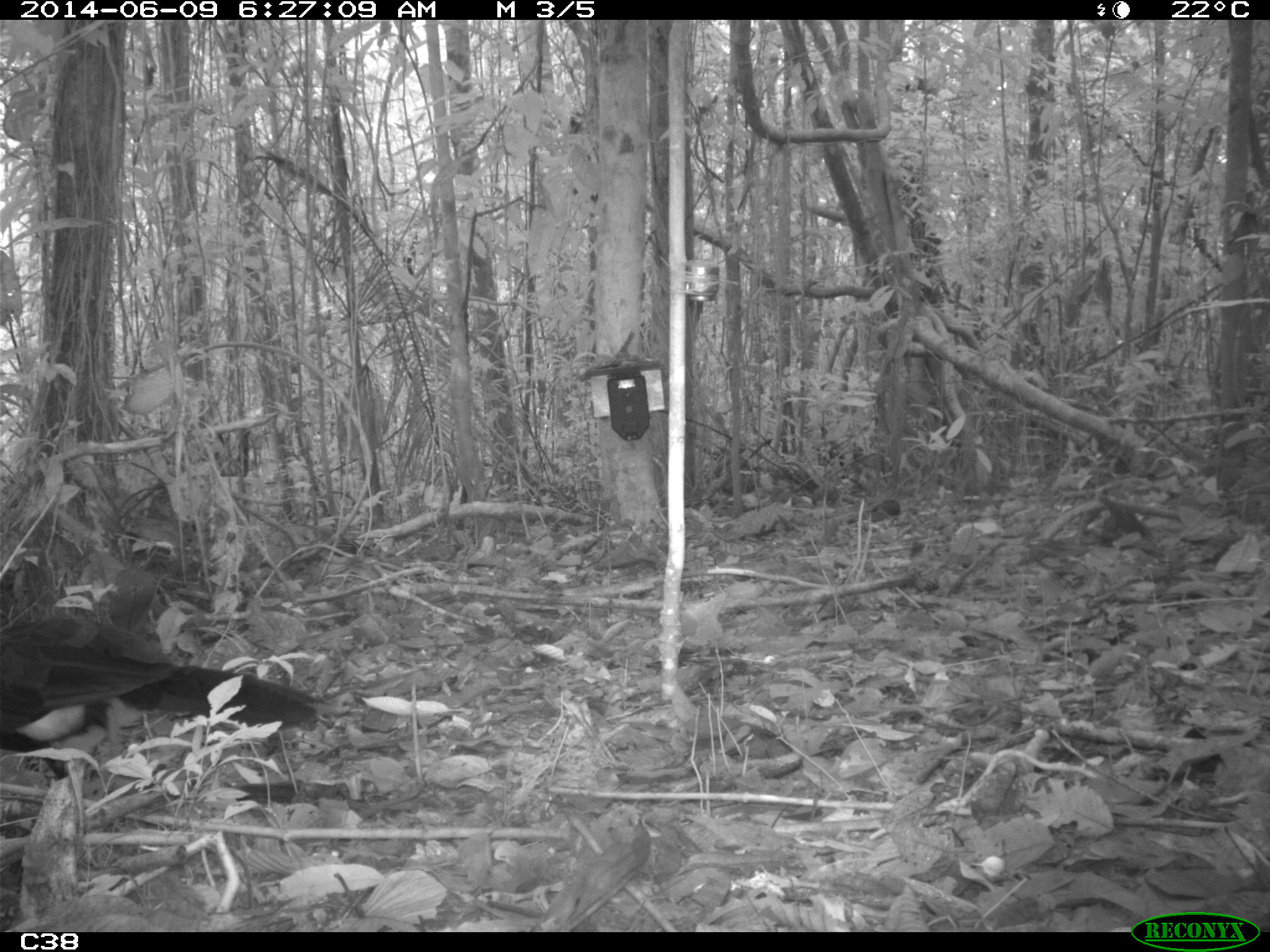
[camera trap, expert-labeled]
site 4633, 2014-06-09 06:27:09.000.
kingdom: Animalia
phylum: Chordata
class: Aves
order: Galliformes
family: Cracidae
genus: Crax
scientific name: Crax alector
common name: black curassow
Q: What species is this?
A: Crax alector (black curassow).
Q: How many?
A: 2.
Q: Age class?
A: Adult.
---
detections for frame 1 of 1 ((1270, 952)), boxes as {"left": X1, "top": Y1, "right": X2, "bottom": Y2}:
crax alector: {"left": 0, "top": 616, "right": 329, "bottom": 778}